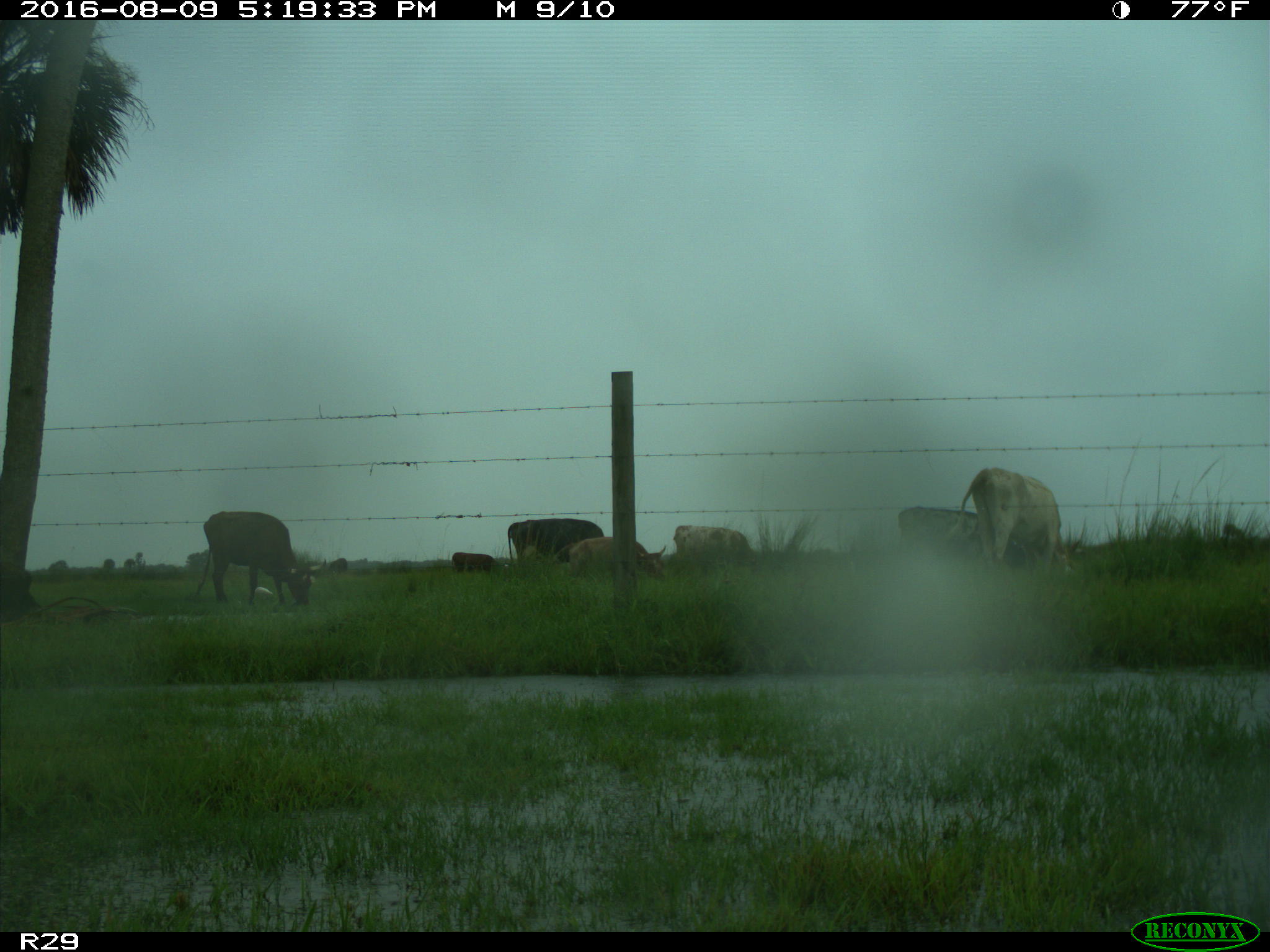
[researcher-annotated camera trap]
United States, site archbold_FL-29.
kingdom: Animalia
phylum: Chordata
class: Mammalia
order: Artiodactyla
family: Bovidae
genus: Bos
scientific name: Bos taurus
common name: domestic cow